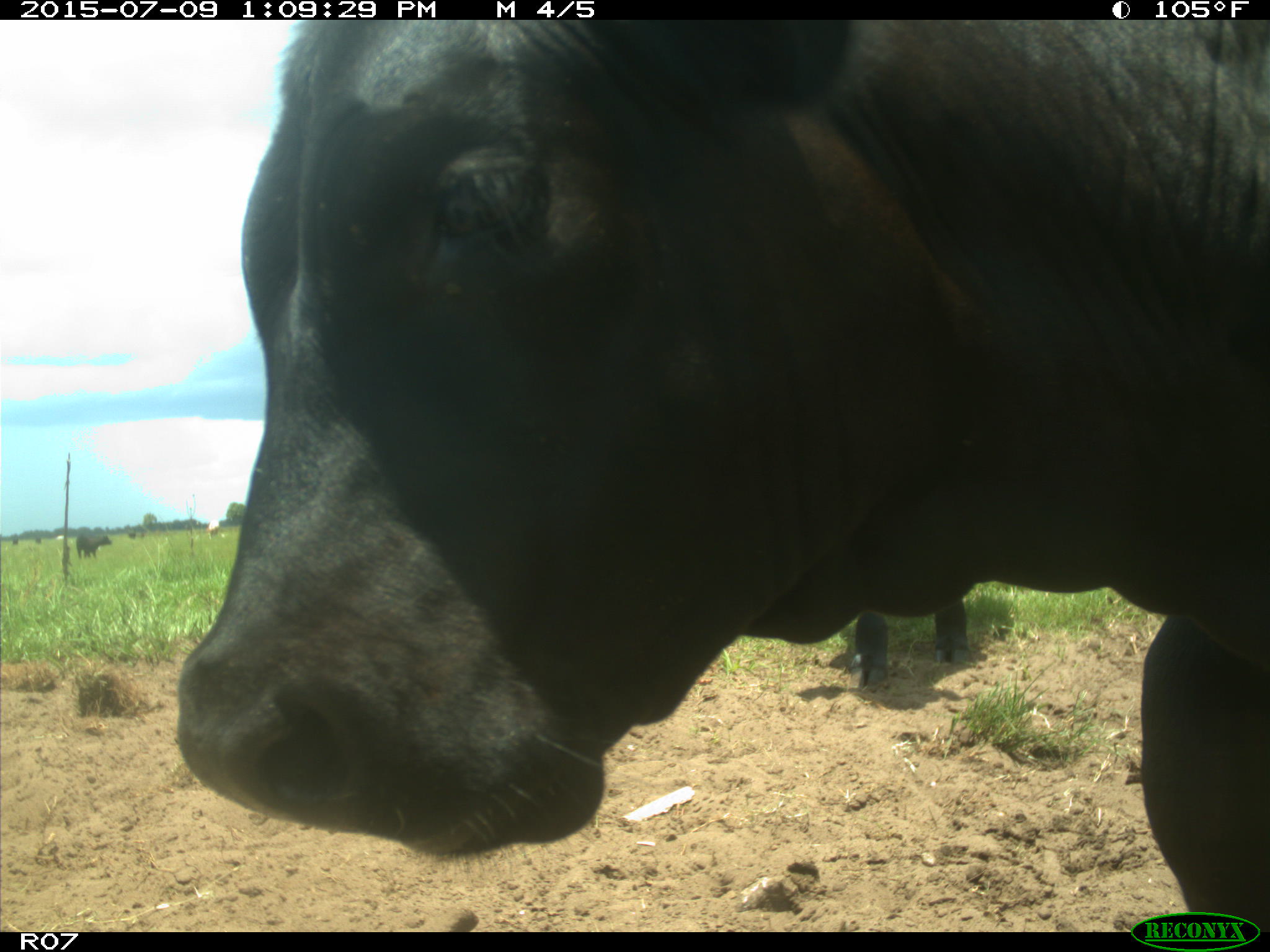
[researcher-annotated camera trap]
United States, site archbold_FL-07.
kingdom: Animalia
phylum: Chordata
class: Mammalia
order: Artiodactyla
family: Bovidae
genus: Bos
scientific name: Bos taurus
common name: domestic cow